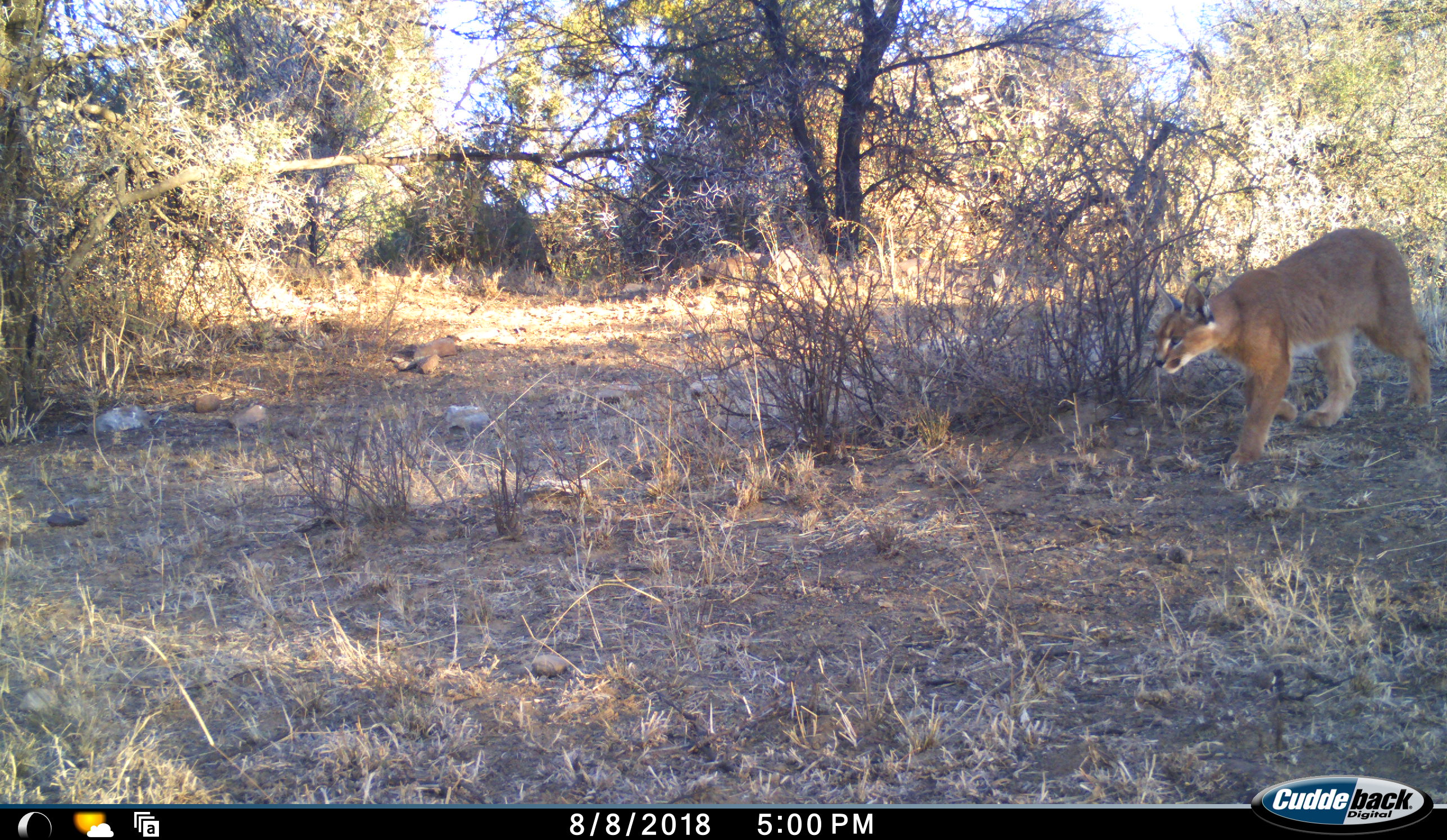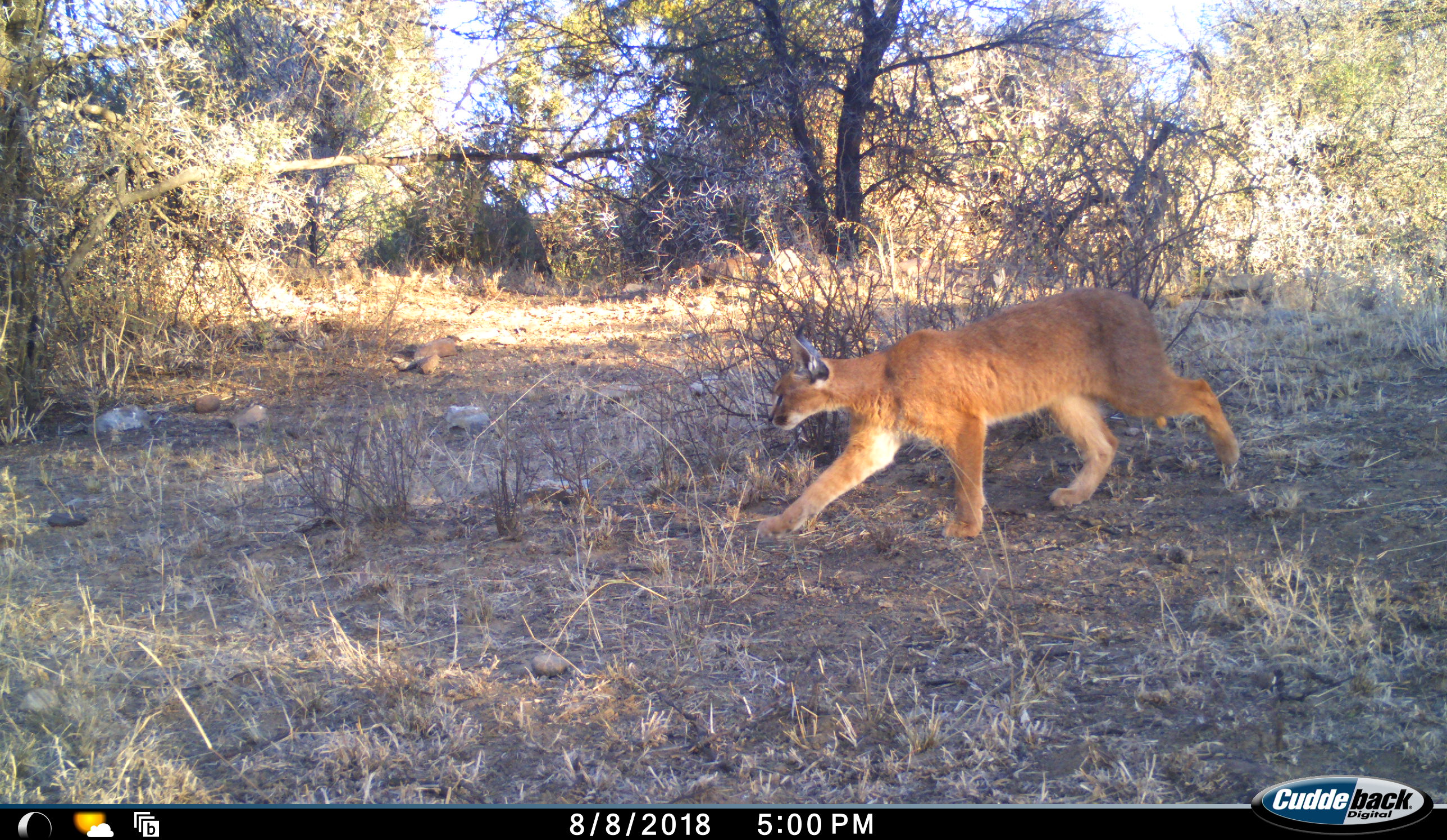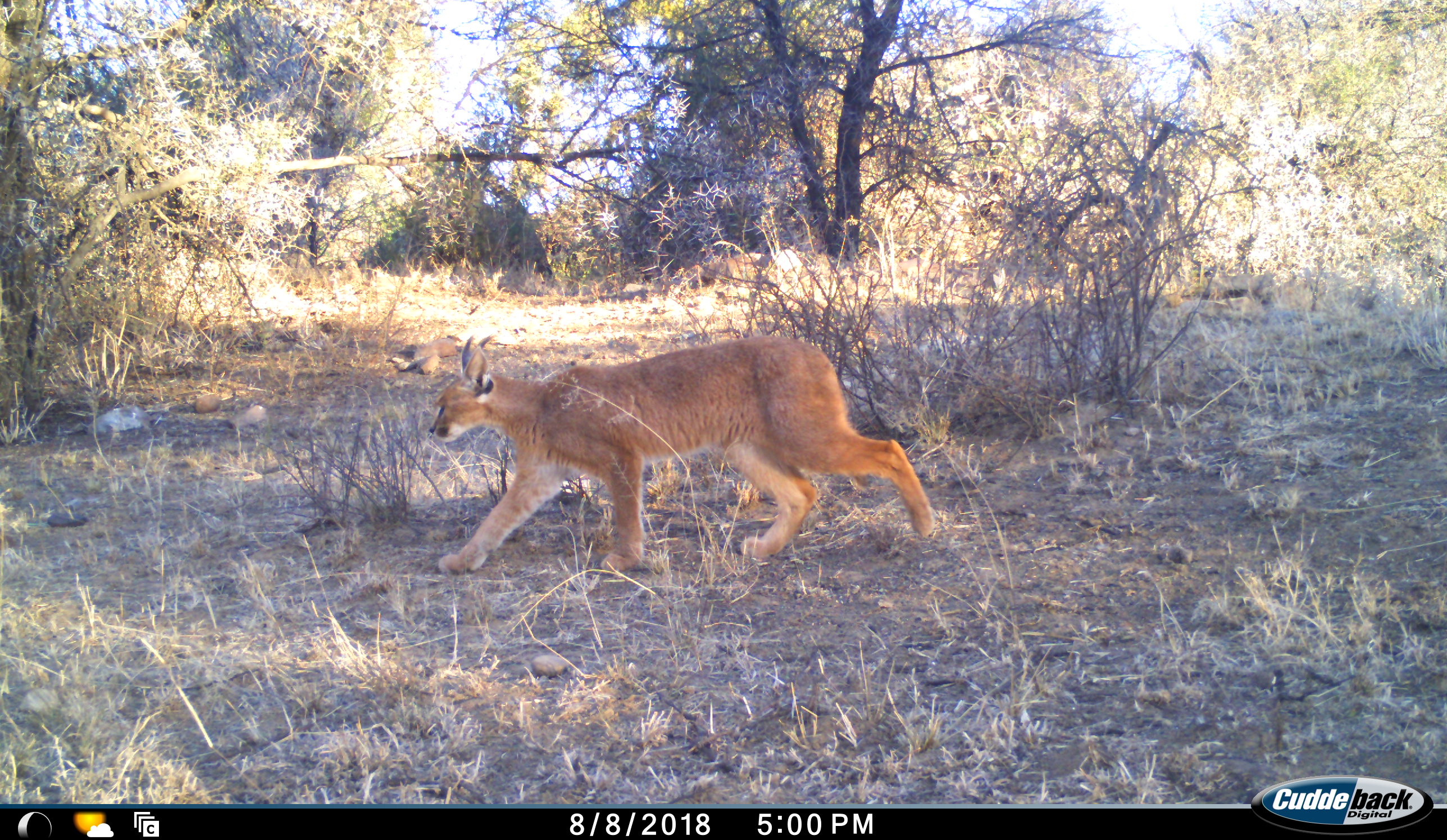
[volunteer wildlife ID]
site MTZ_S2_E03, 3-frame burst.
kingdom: Animalia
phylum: Chordata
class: Mammalia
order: Carnivora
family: Felidae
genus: Caracal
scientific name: Caracal caracal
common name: caracal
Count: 1.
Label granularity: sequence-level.